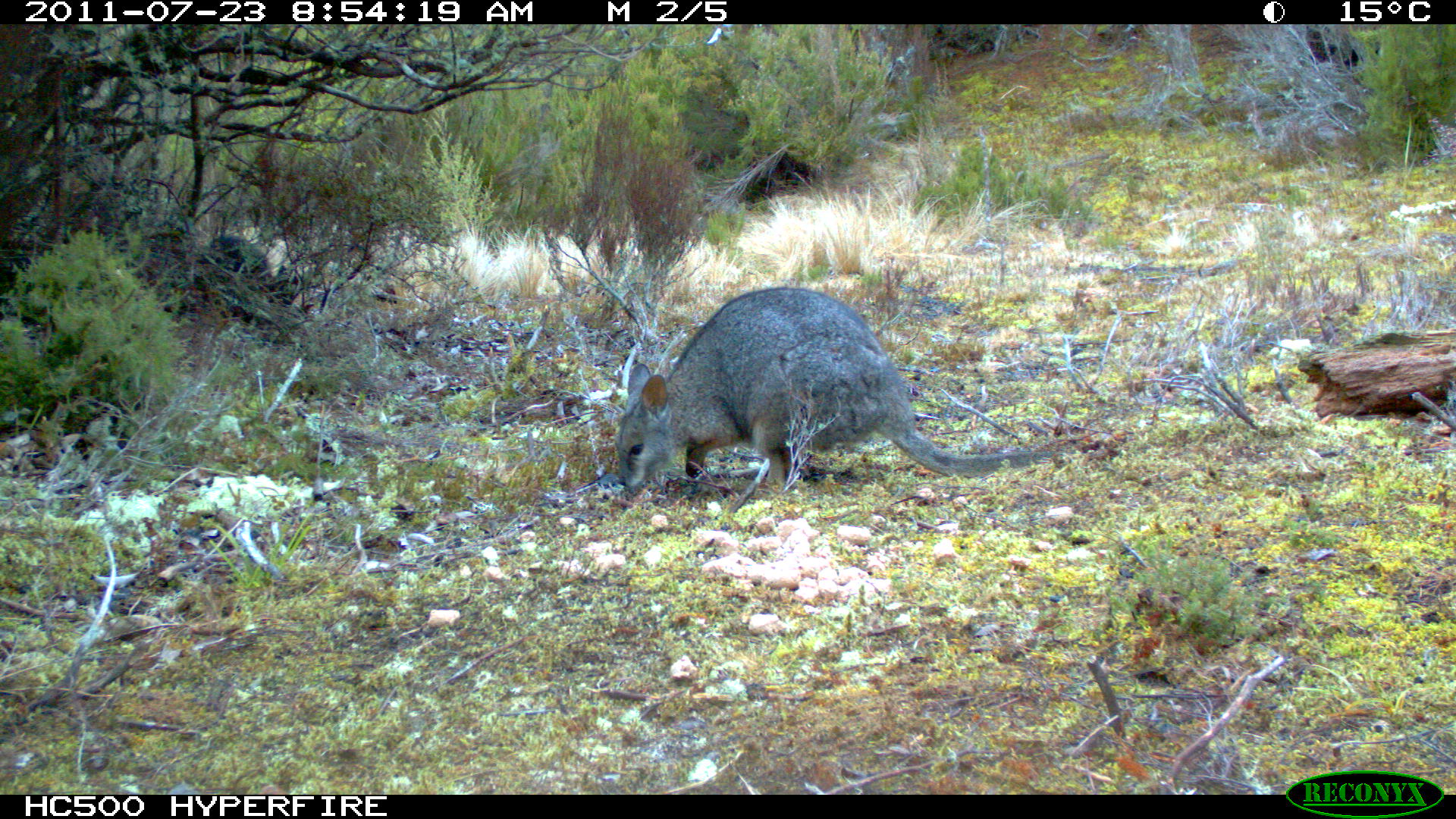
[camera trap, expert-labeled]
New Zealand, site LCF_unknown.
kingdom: Animalia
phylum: Chordata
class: Mammalia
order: Diprotodontia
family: Macropodidae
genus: Notamacropus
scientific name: Notamacropus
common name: wallaby